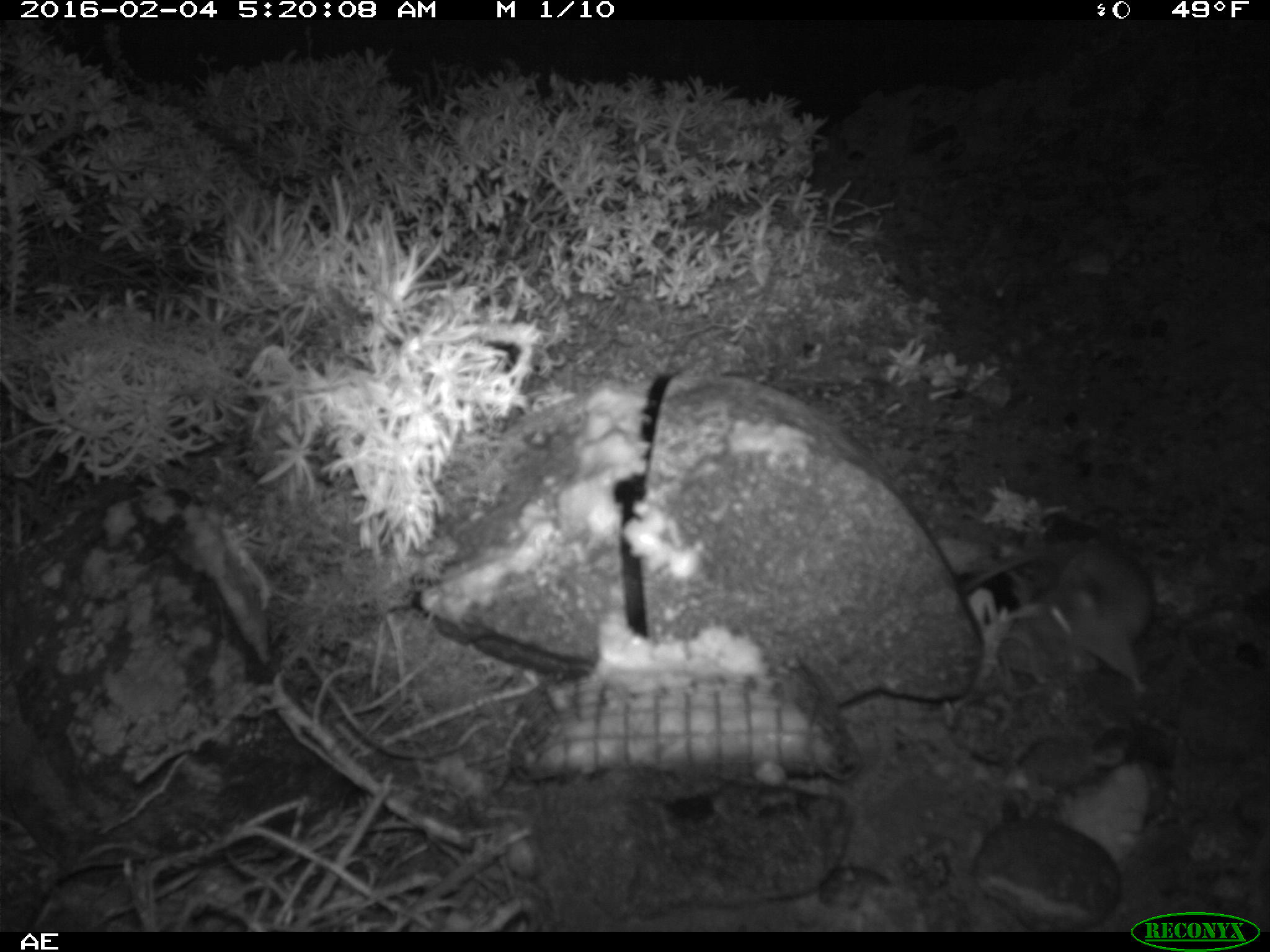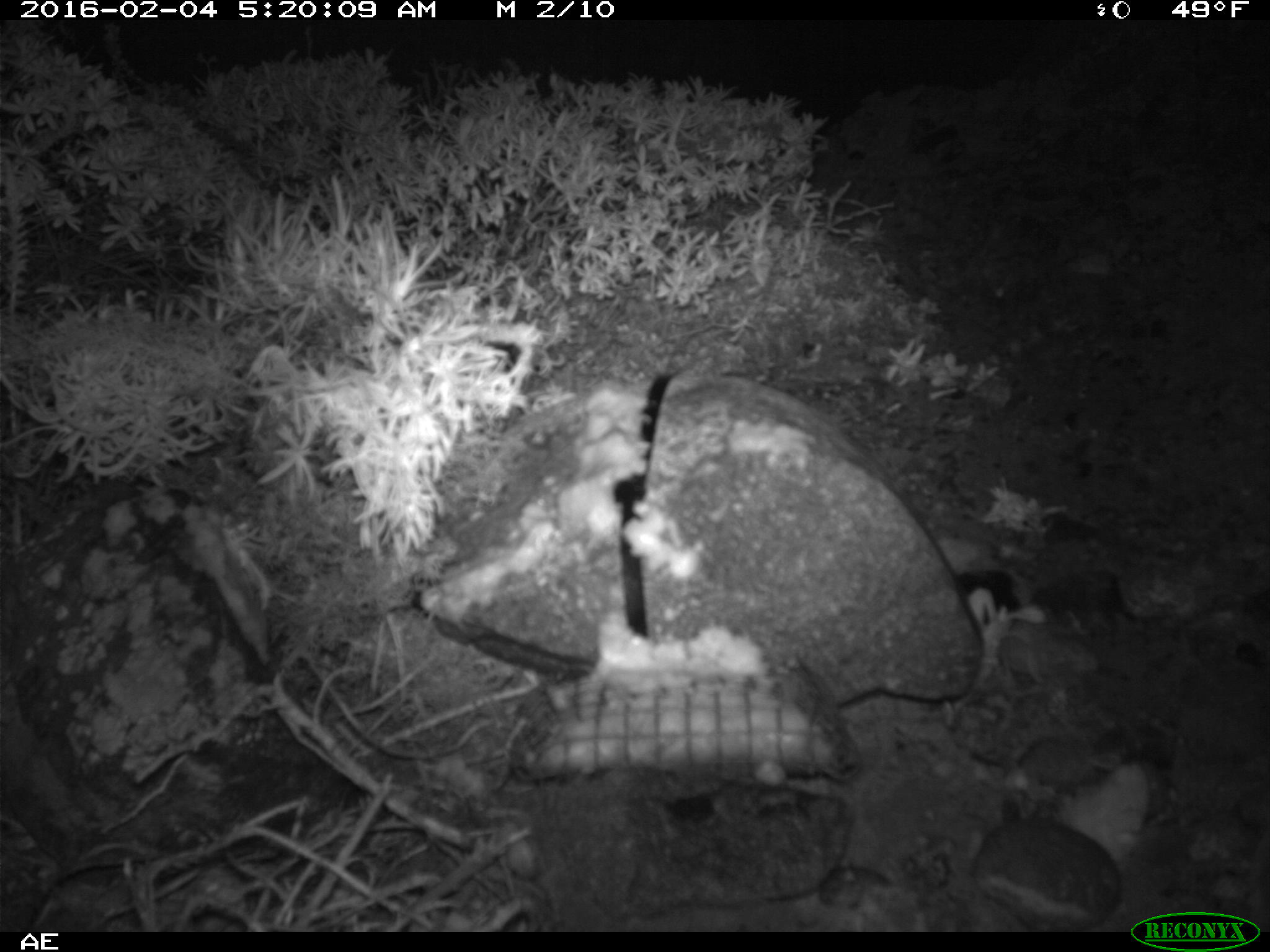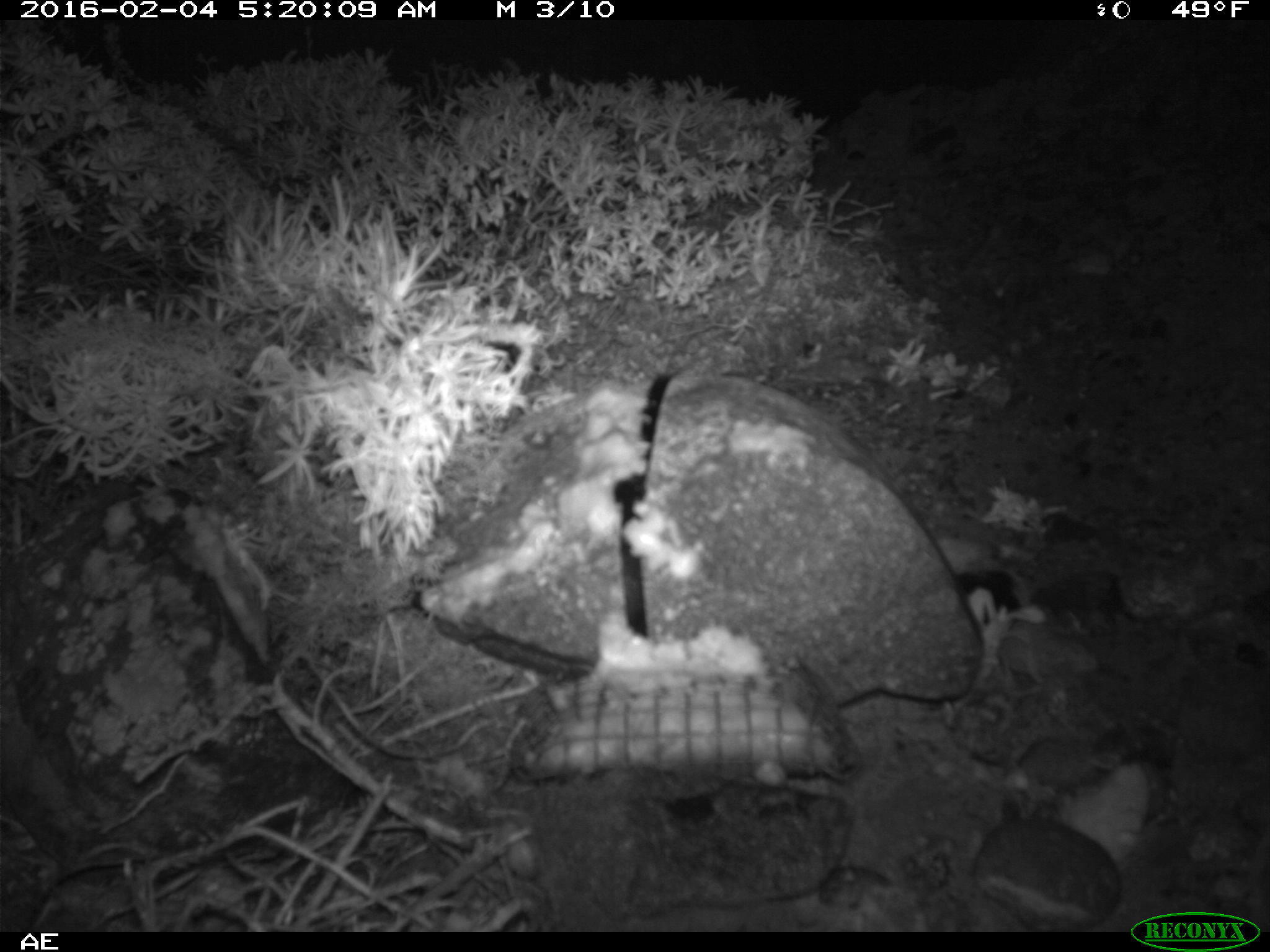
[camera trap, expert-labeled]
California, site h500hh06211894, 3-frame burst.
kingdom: Animalia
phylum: Chordata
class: Mammalia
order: Rodentia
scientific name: Rodentia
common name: rodent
Rodent (Rodentia).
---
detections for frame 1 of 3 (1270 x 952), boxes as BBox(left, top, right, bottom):
rodent: BBox(959, 537, 1151, 696)